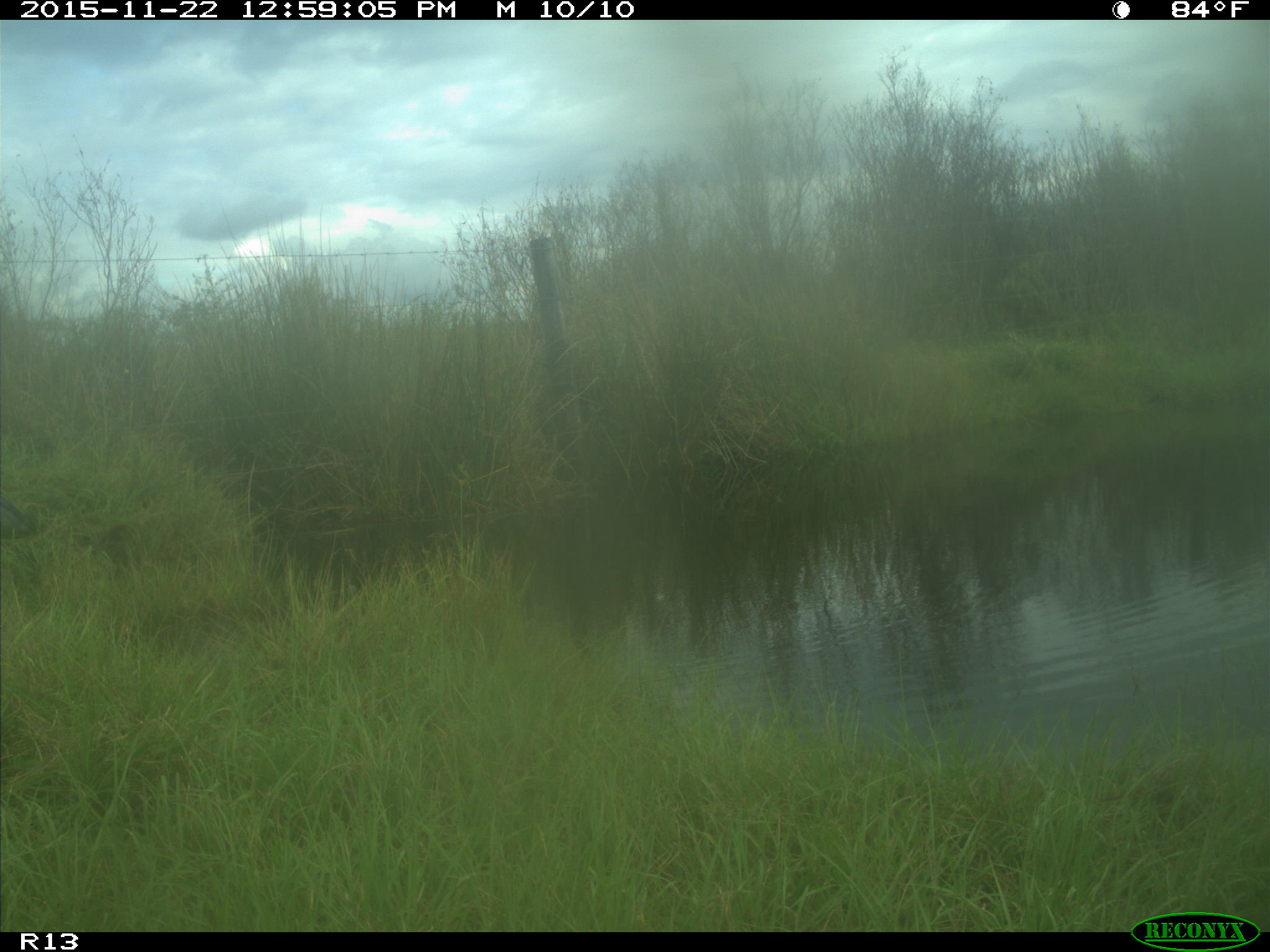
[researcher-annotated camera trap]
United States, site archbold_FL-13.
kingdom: Animalia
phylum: Chordata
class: Aves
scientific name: Aves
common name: birds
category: unidentified bird